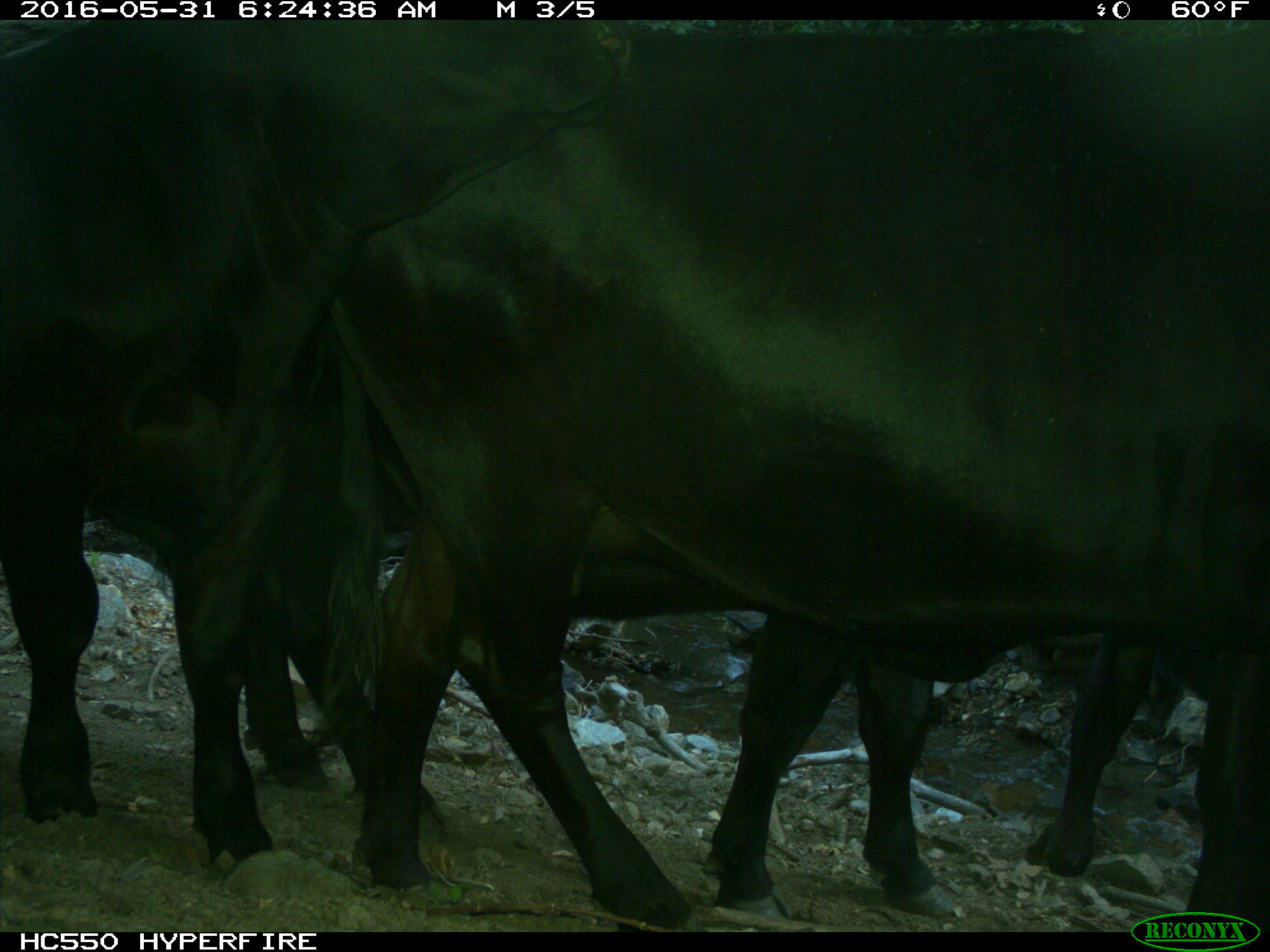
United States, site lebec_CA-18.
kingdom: Animalia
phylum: Chordata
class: Mammalia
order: Artiodactyla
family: Bovidae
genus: Bos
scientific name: Bos taurus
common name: domestic cow